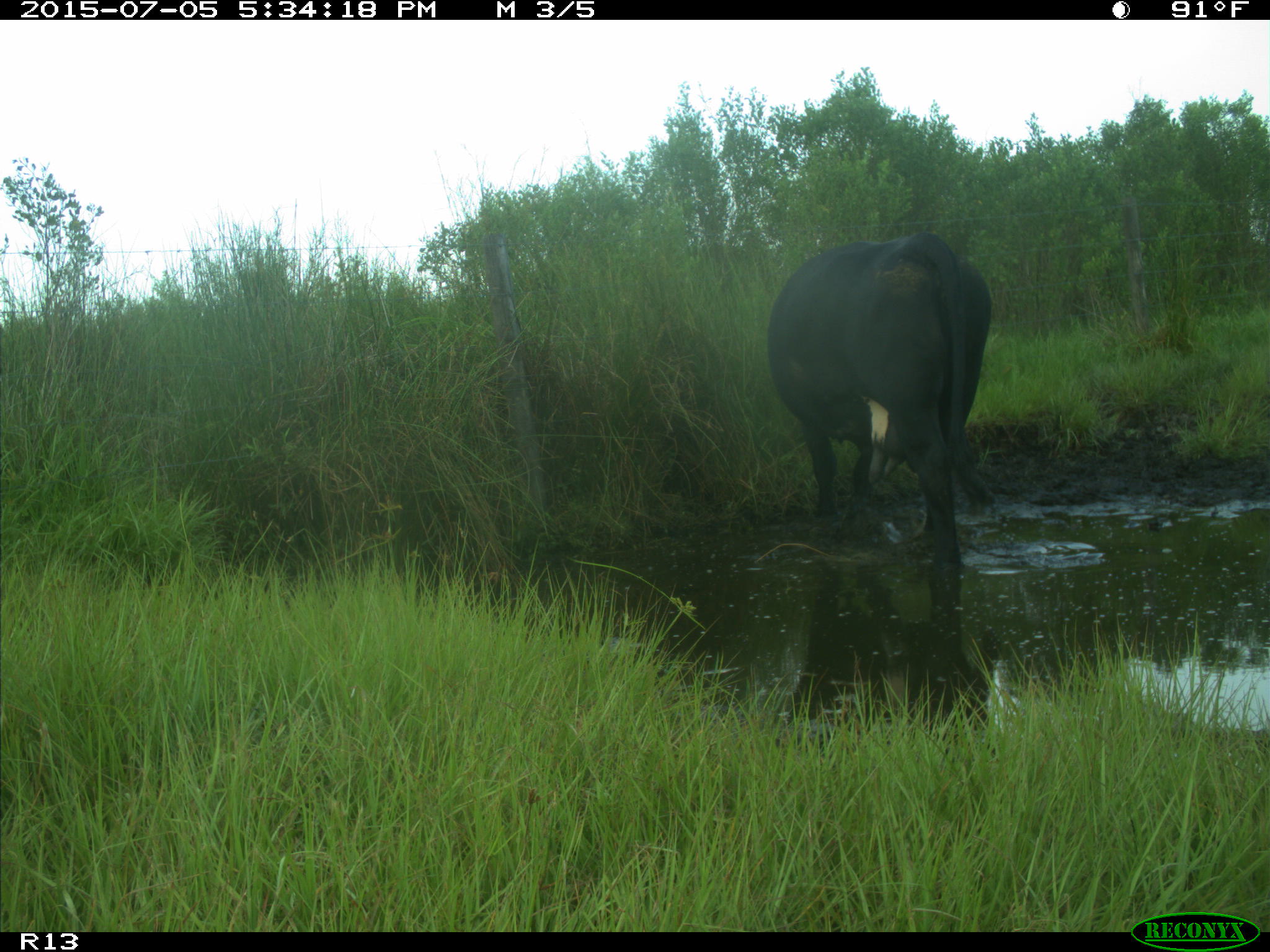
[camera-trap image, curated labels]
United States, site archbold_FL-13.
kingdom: Animalia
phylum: Chordata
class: Mammalia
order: Artiodactyla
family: Bovidae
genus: Bos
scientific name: Bos taurus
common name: domestic cow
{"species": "Bos taurus (domestic cow)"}